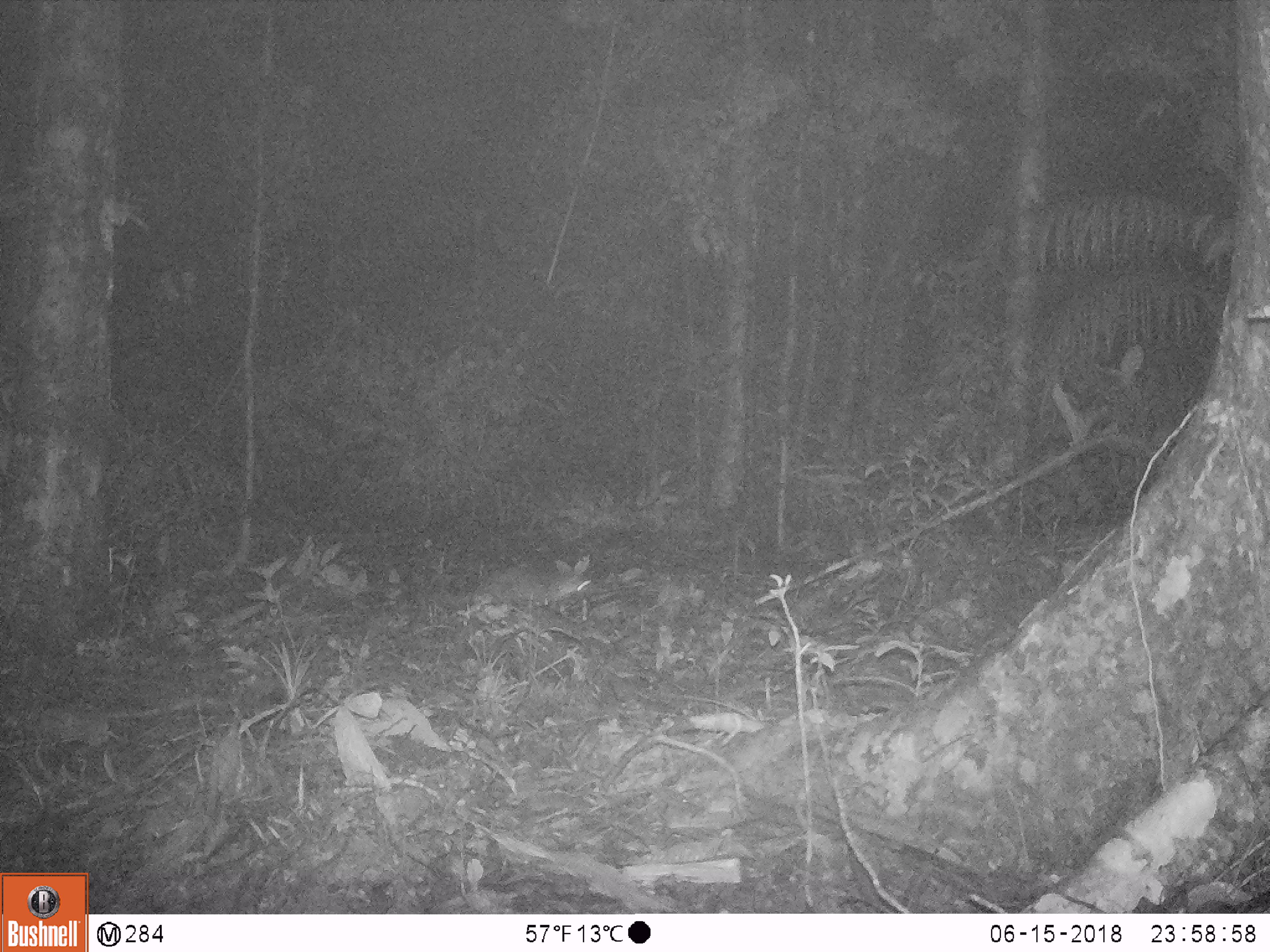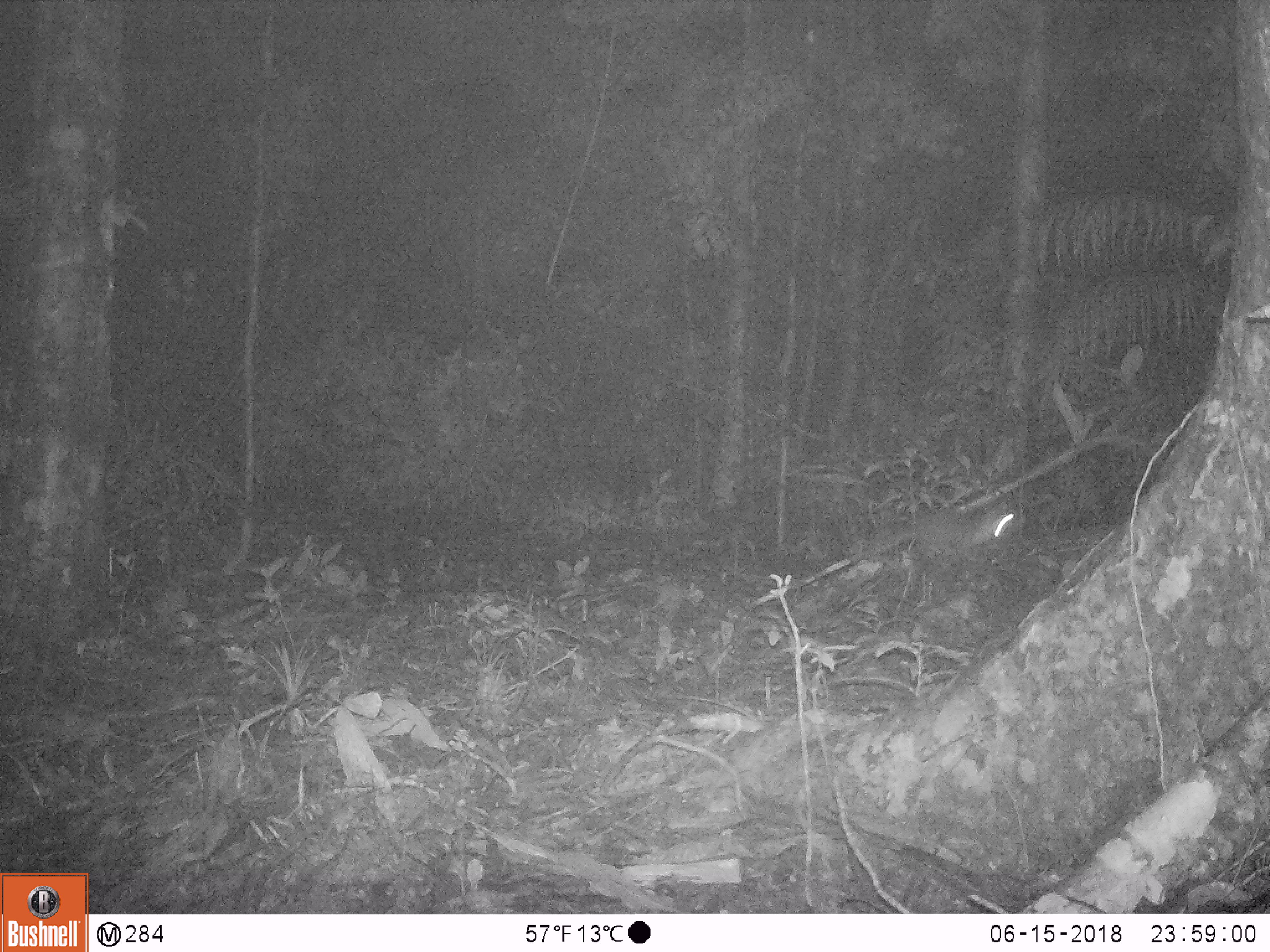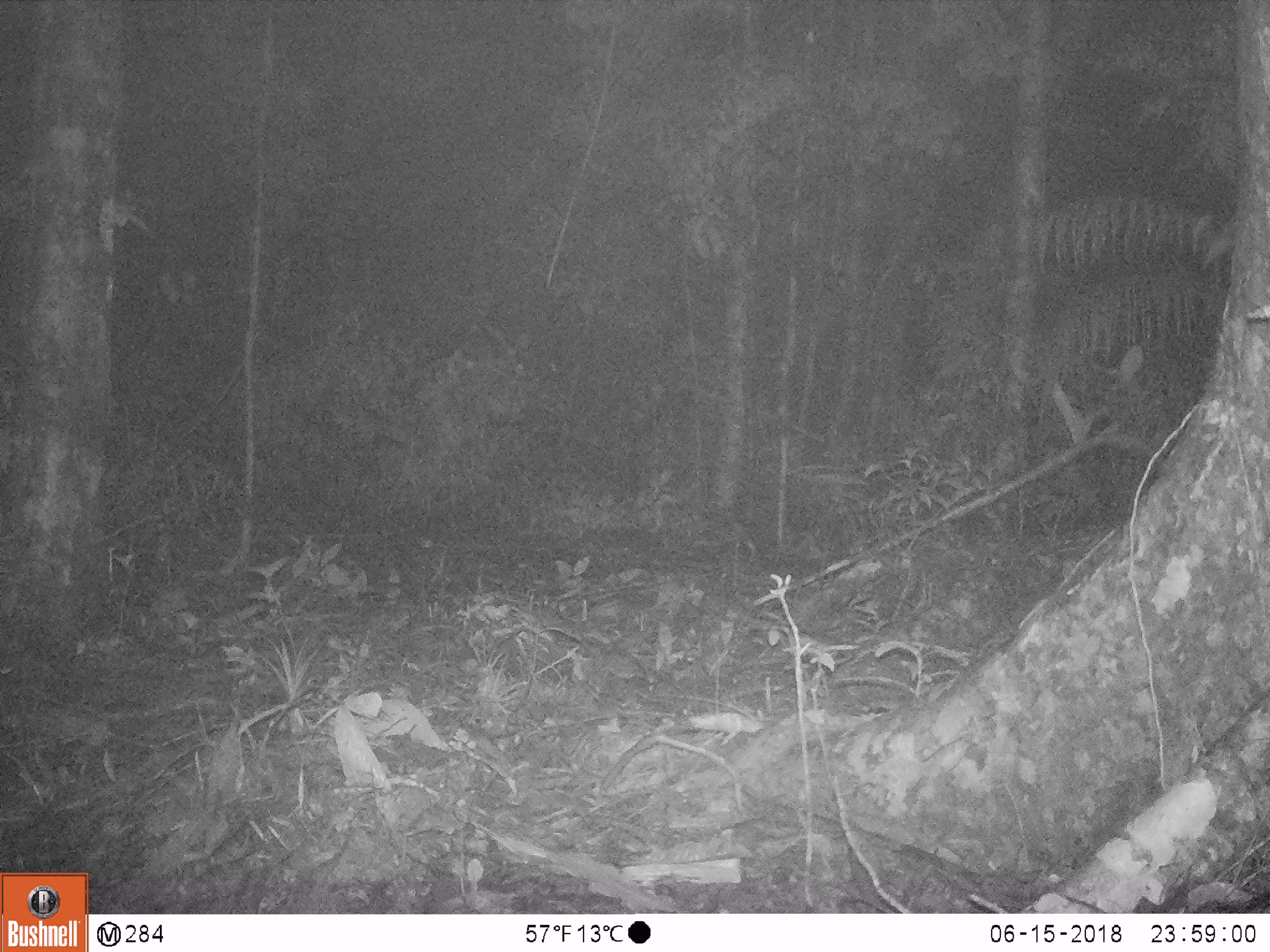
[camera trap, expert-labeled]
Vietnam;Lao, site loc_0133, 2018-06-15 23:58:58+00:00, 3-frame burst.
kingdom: Animalia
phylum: Chordata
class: Mammalia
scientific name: Mammalia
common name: mammal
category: unidentified small mammal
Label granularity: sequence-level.